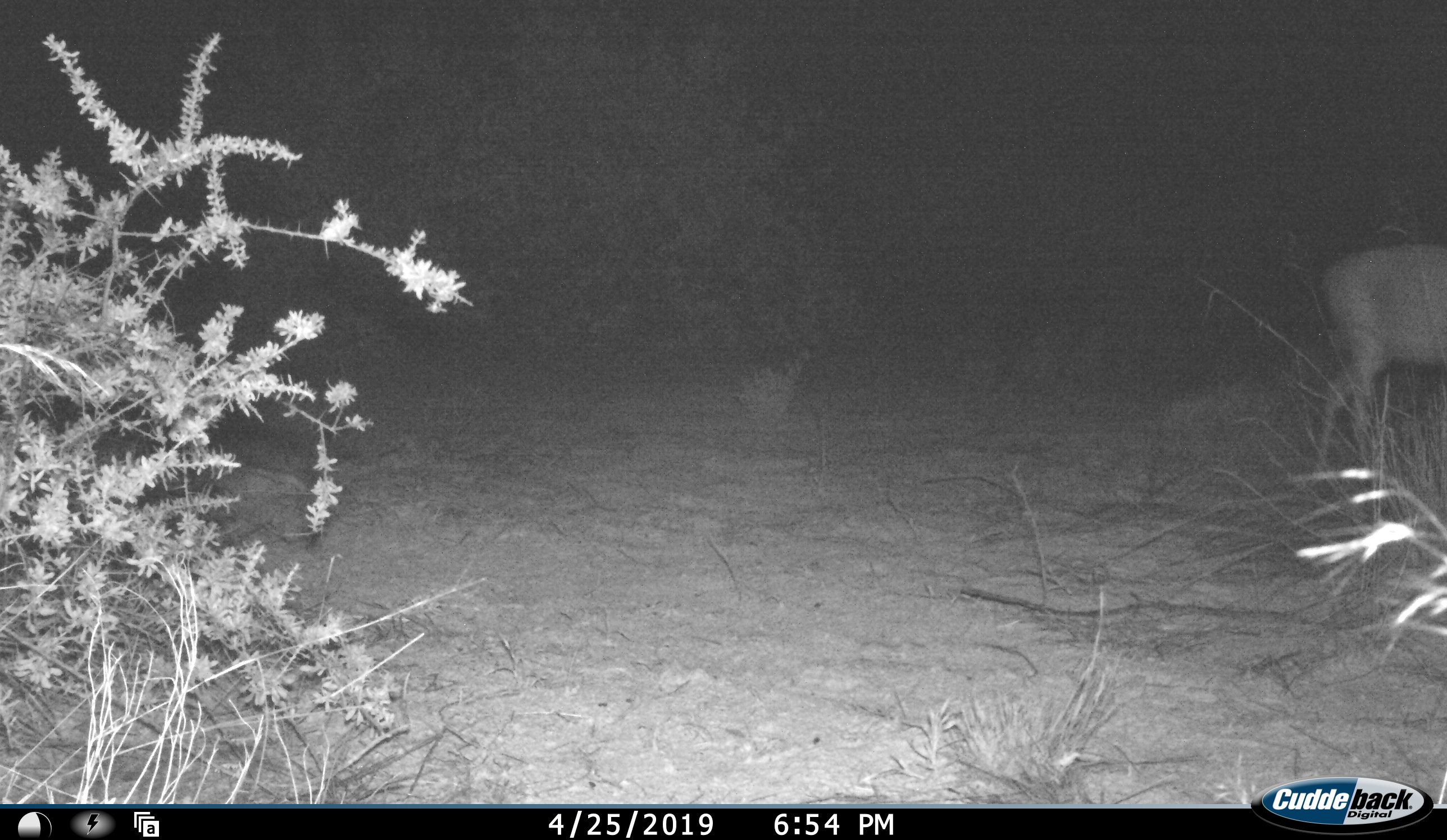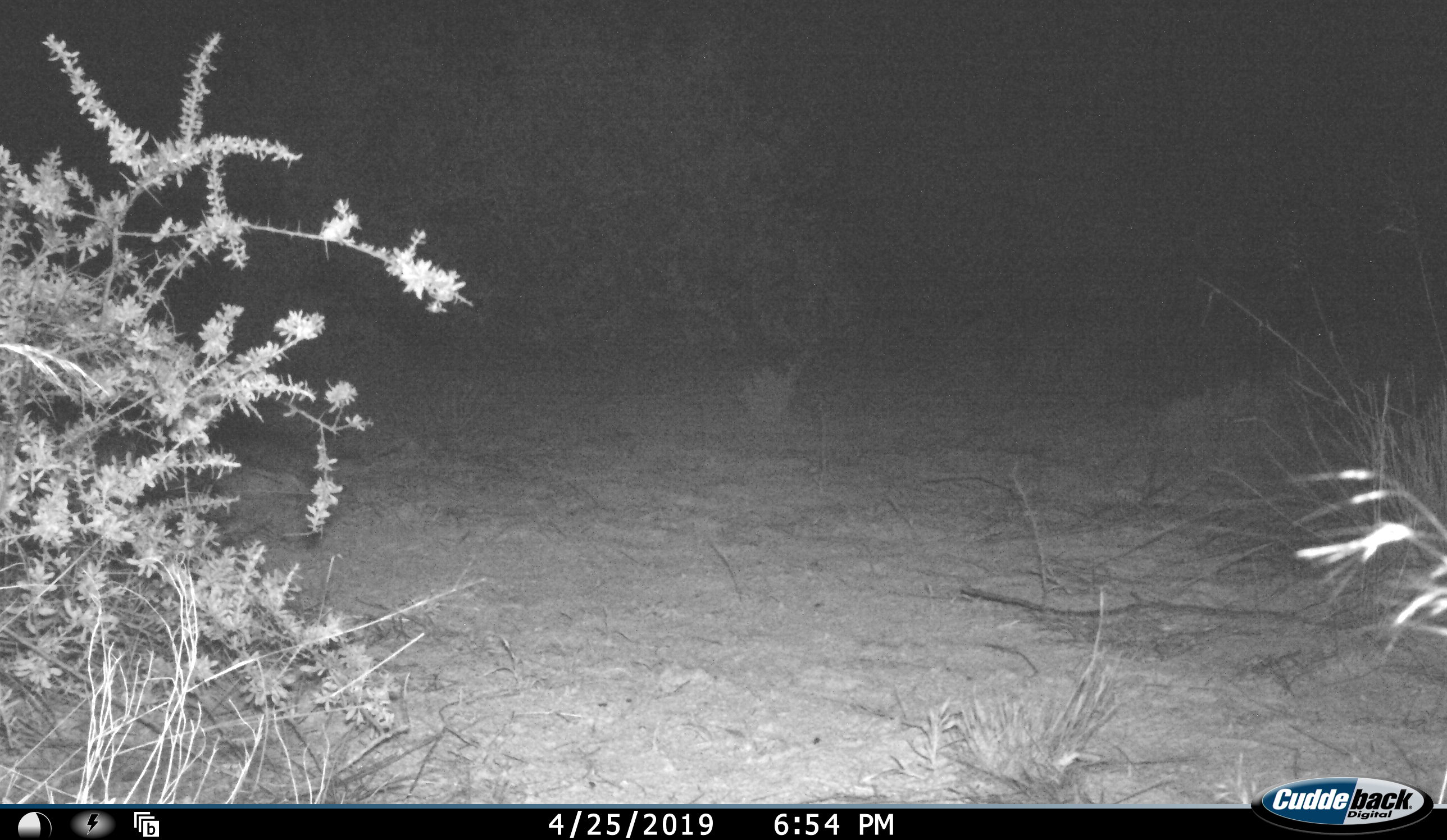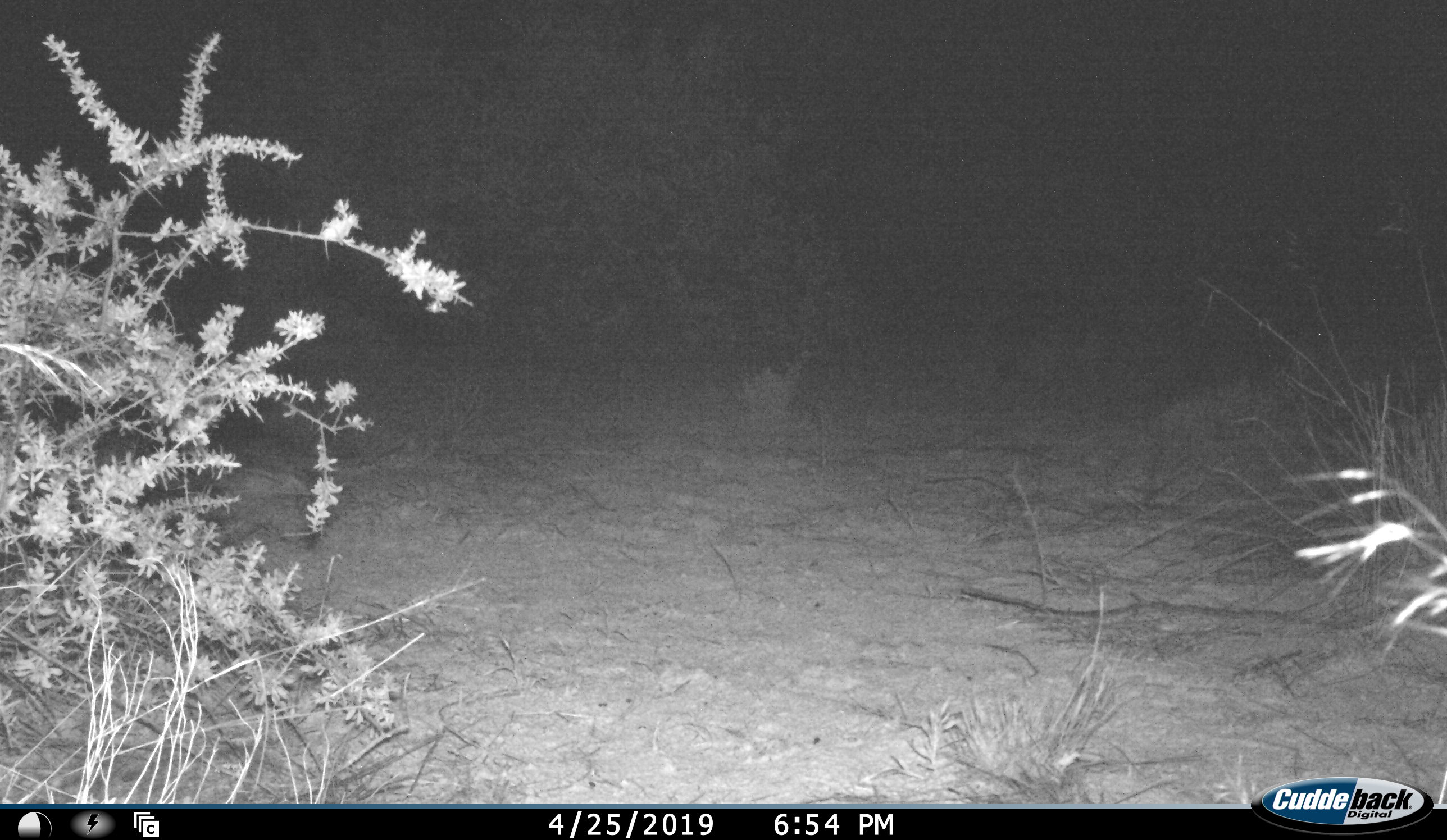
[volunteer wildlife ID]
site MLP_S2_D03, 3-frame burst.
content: unidentified animal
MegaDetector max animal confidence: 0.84